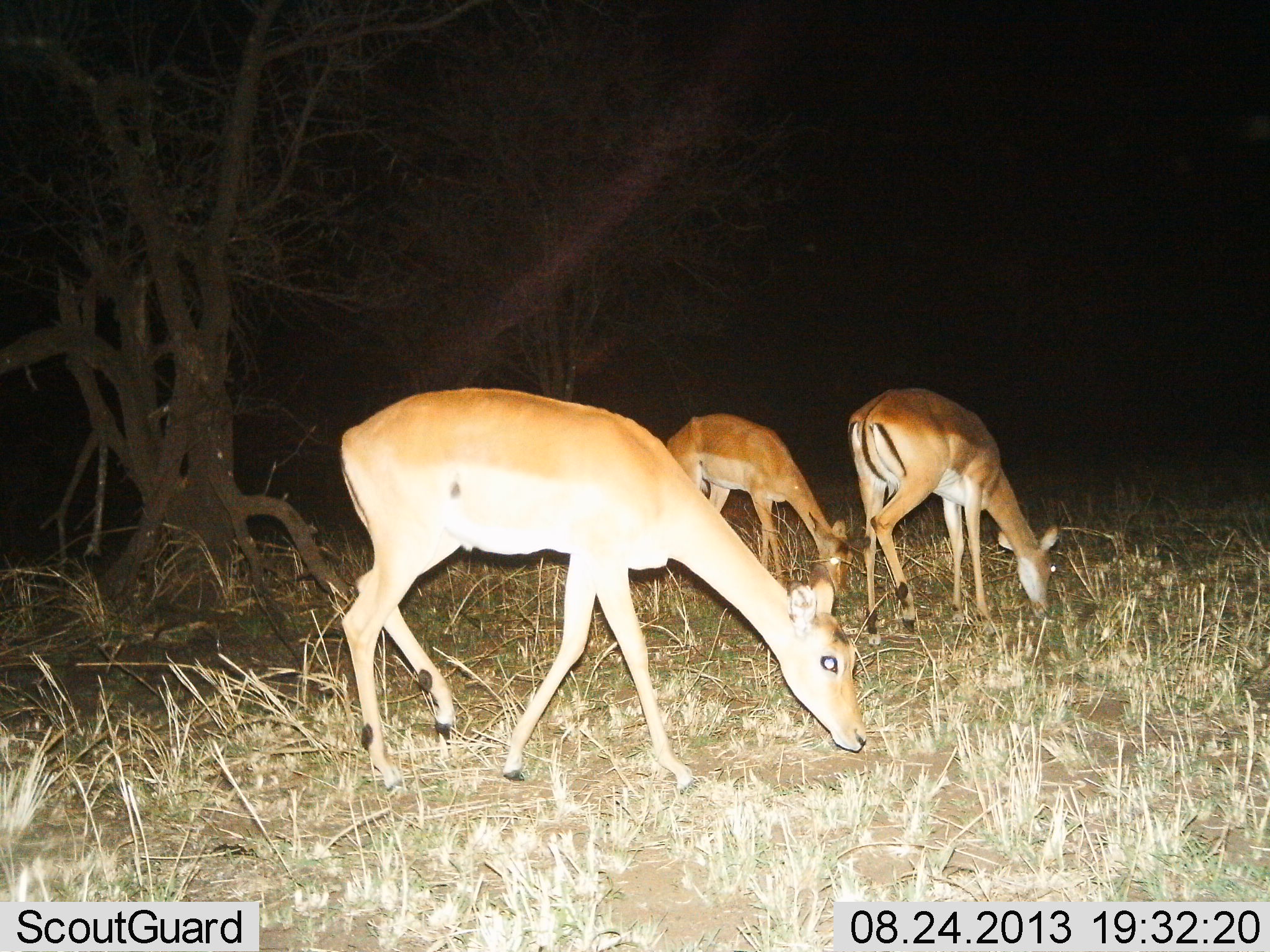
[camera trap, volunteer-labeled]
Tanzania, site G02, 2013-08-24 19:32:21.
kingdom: Animalia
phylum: Chordata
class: Mammalia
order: Artiodactyla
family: Bovidae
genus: Aepyceros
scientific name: Aepyceros melampus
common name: impala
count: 3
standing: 36%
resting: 0%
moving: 0%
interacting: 0%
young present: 0%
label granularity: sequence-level